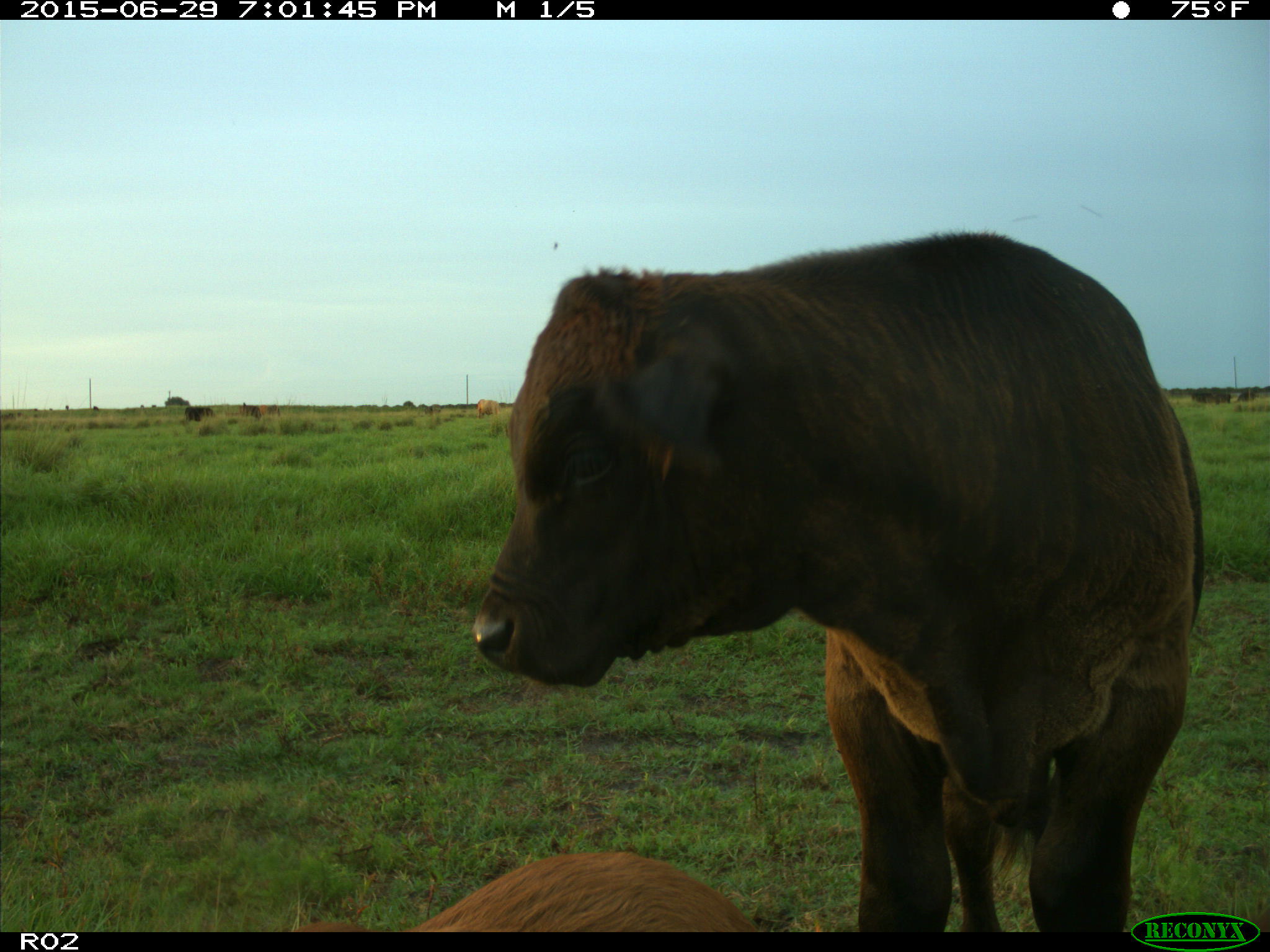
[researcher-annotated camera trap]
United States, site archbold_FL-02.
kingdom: Animalia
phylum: Chordata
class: Mammalia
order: Artiodactyla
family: Bovidae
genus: Bos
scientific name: Bos taurus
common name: domestic cow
Bos taurus (domestic cow).